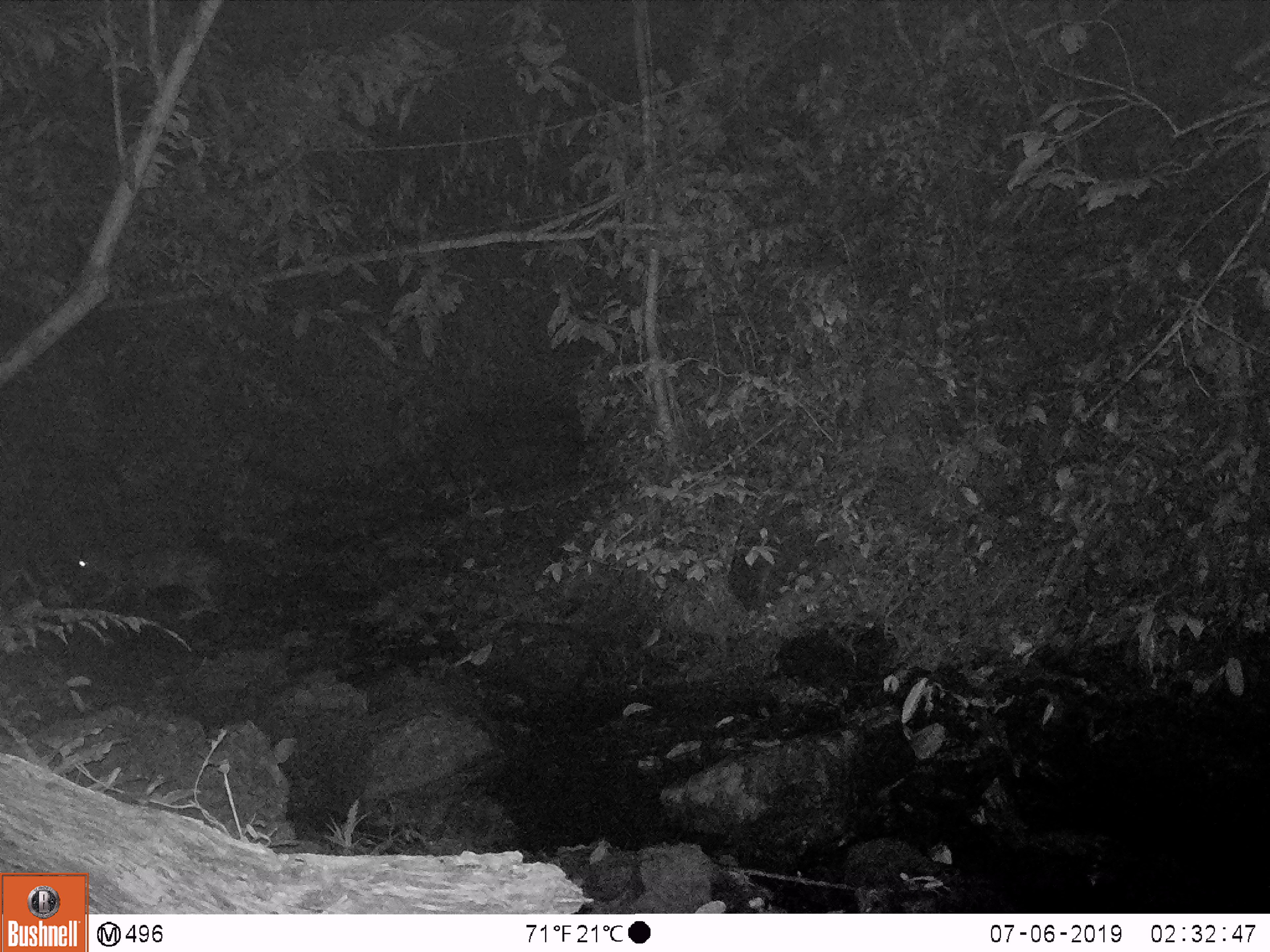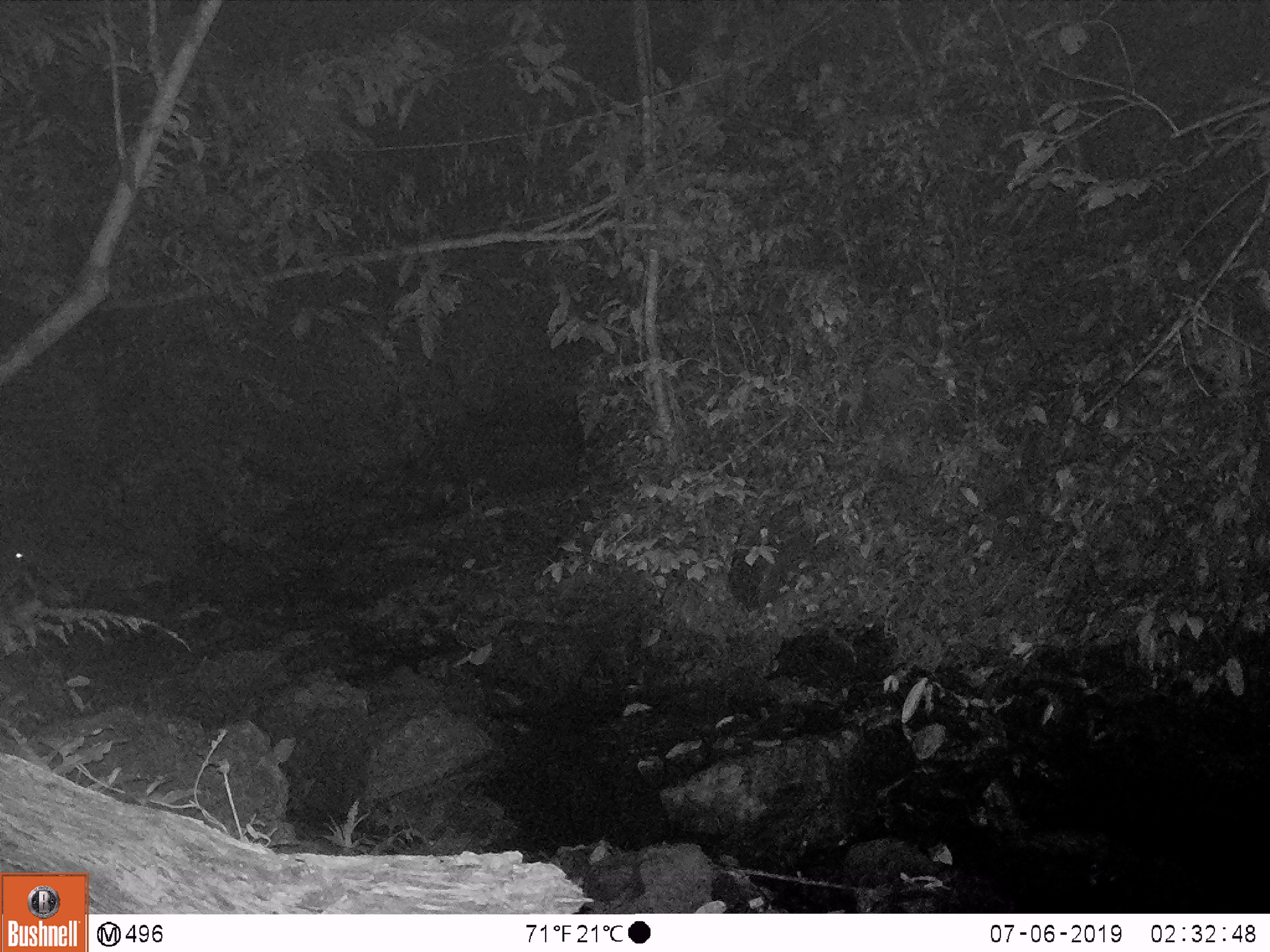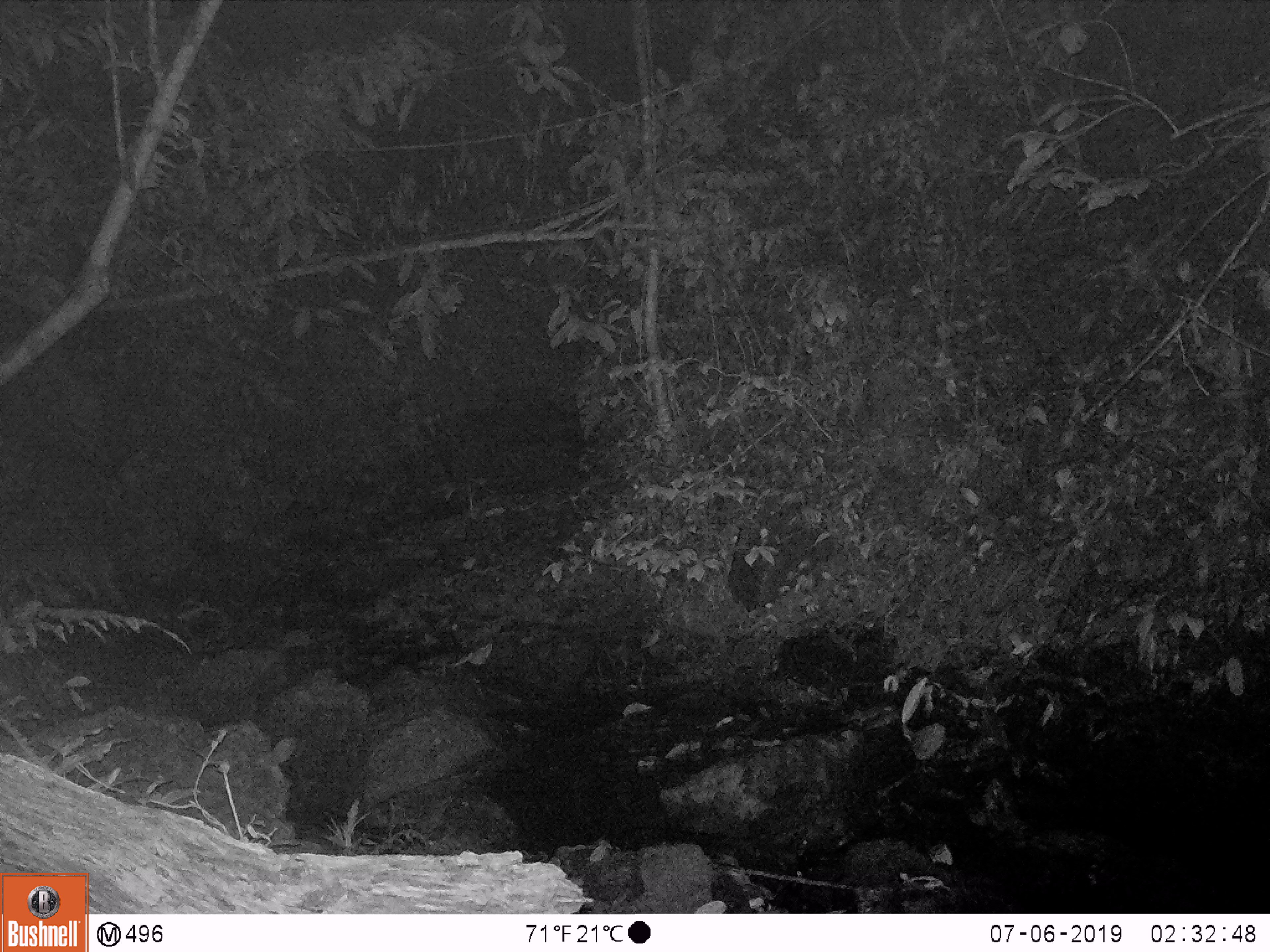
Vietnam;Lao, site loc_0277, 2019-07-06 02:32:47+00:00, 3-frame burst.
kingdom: Animalia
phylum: Chordata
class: Mammalia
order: Artiodactyla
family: Cervidae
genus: Muntiacus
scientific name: Muntiacus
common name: muntjacs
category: unidentified muntjac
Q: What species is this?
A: Unidentified muntjac (muntjacs) (Muntiacus).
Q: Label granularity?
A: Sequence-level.